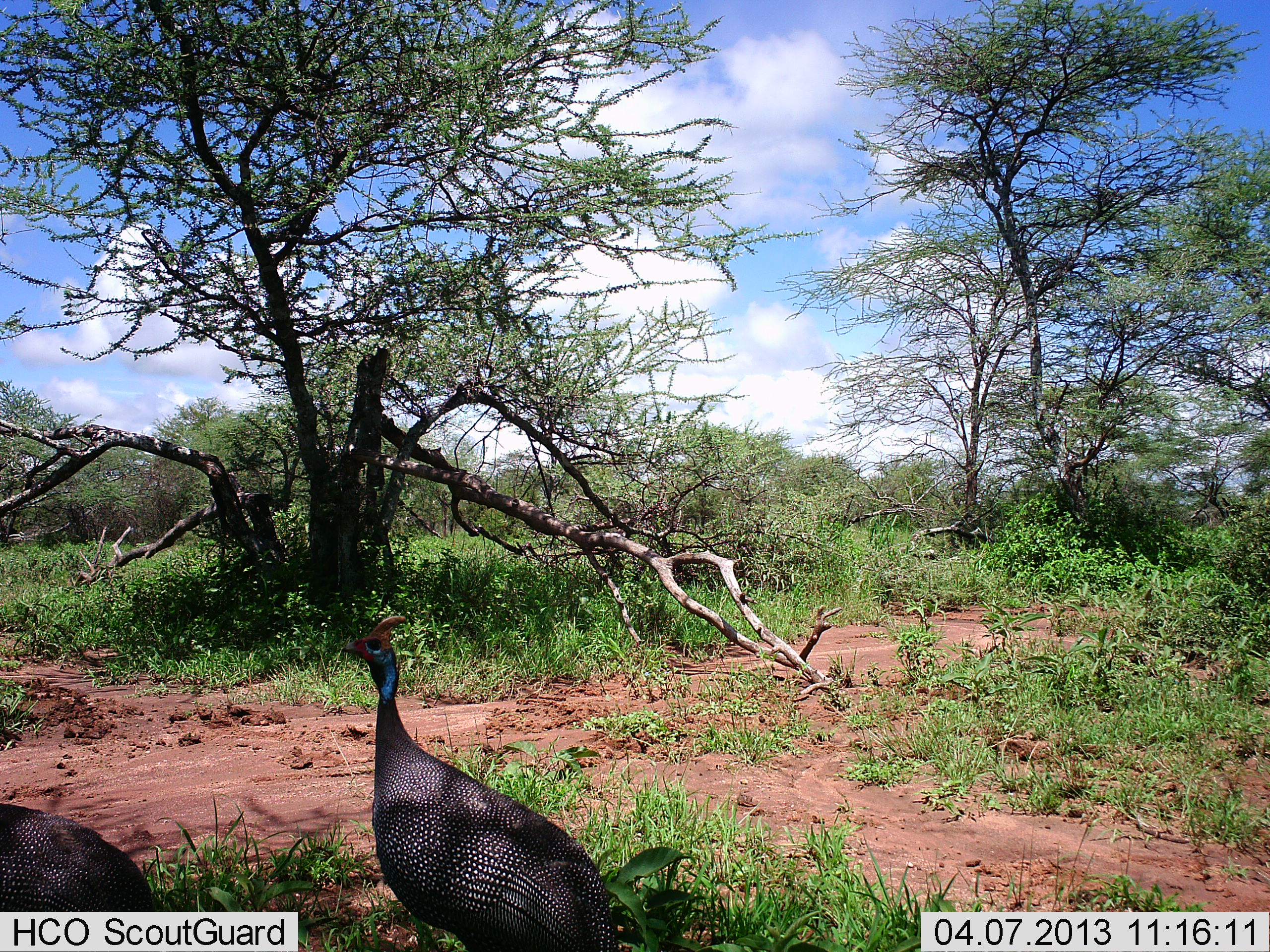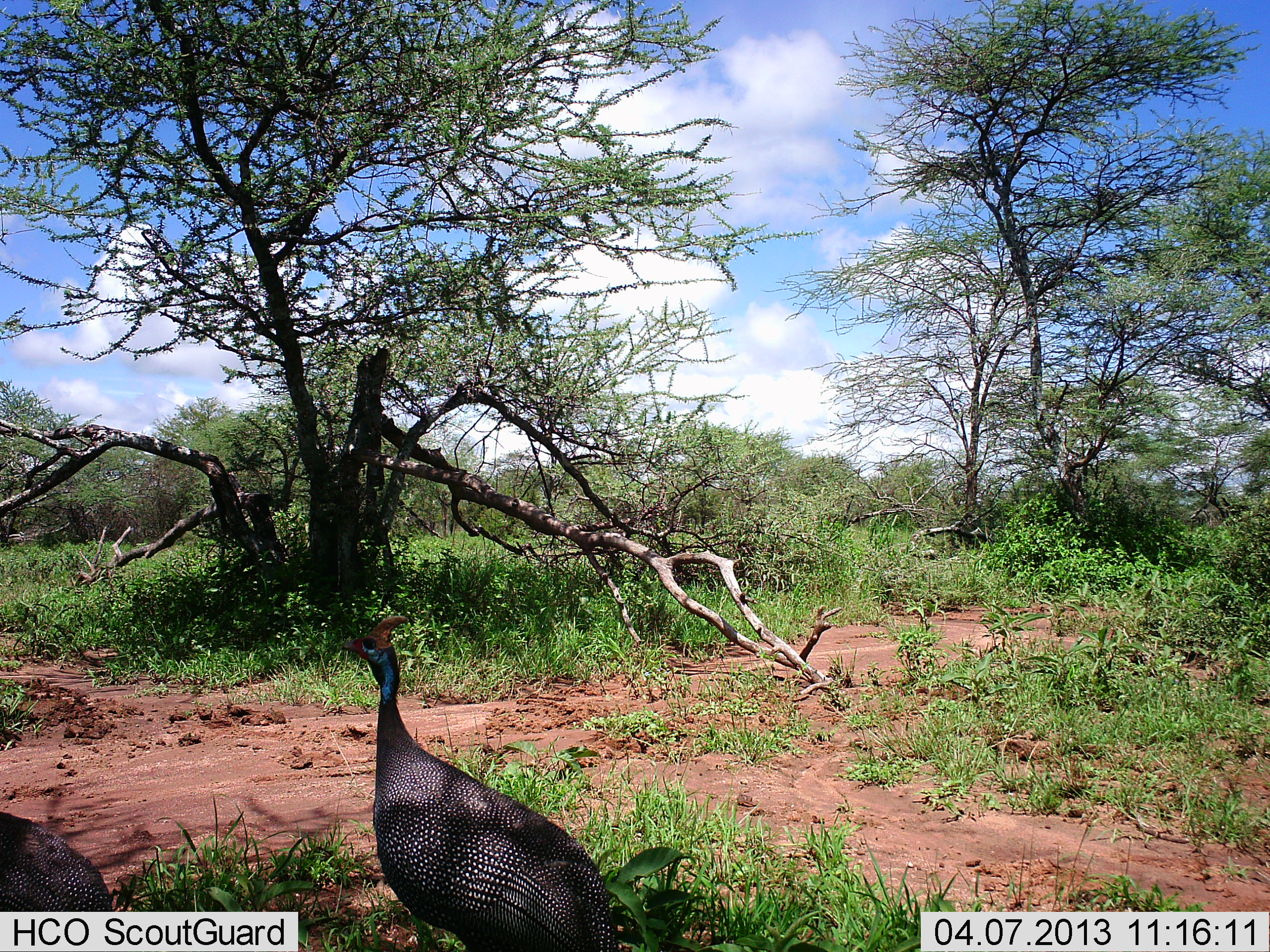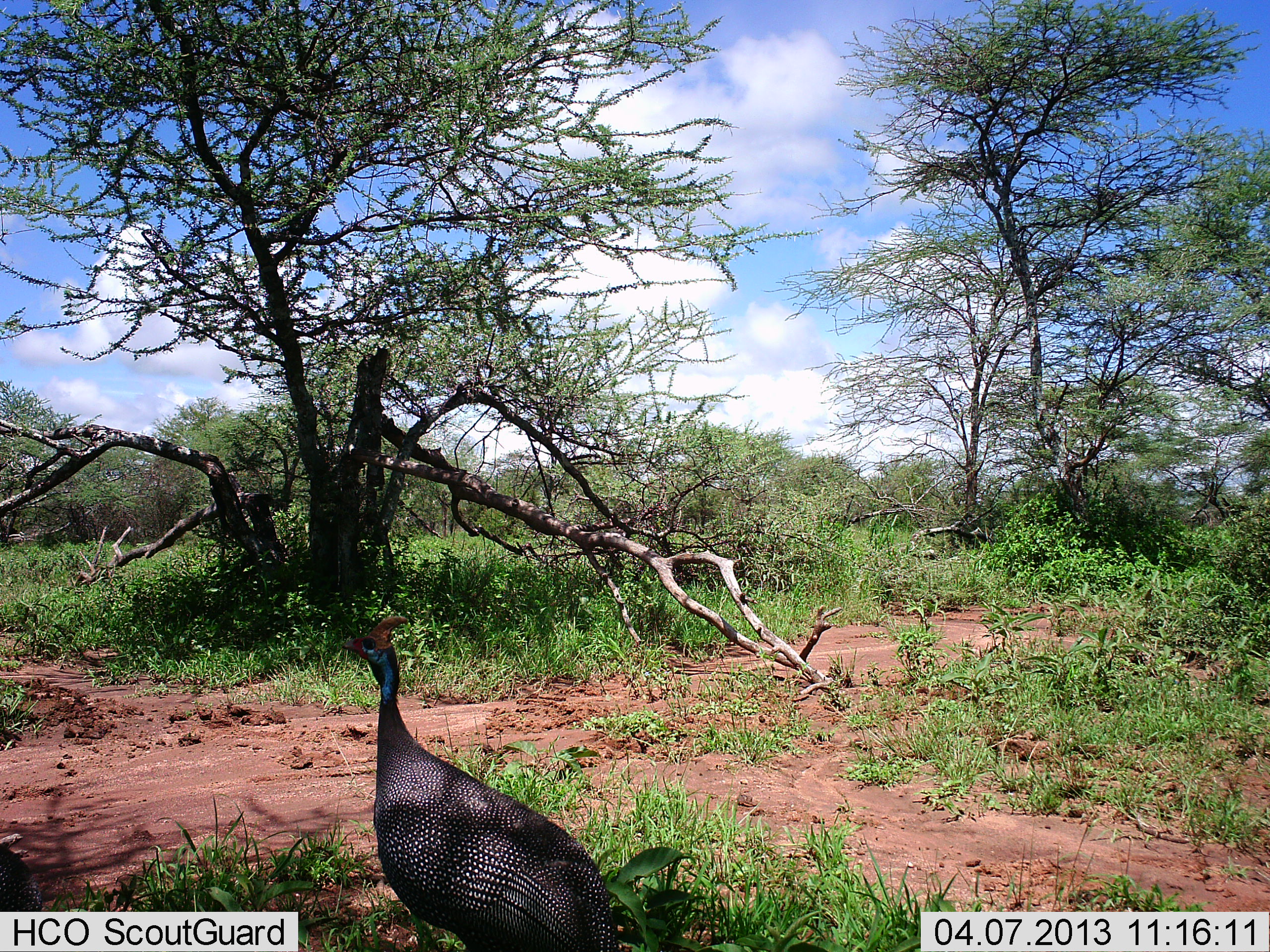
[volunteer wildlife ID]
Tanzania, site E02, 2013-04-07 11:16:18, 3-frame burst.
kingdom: Animalia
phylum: Chordata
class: Aves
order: Galliformes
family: Numididae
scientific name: Numididae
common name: guinea fowl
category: guineafowl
Guineafowl (guinea fowl) (Numididae), count 2. Behavior (volunteer vote fractions): standing 90%, resting 5%, moving 40%, interacting 0%. Young present (vote fraction): 0%. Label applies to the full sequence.